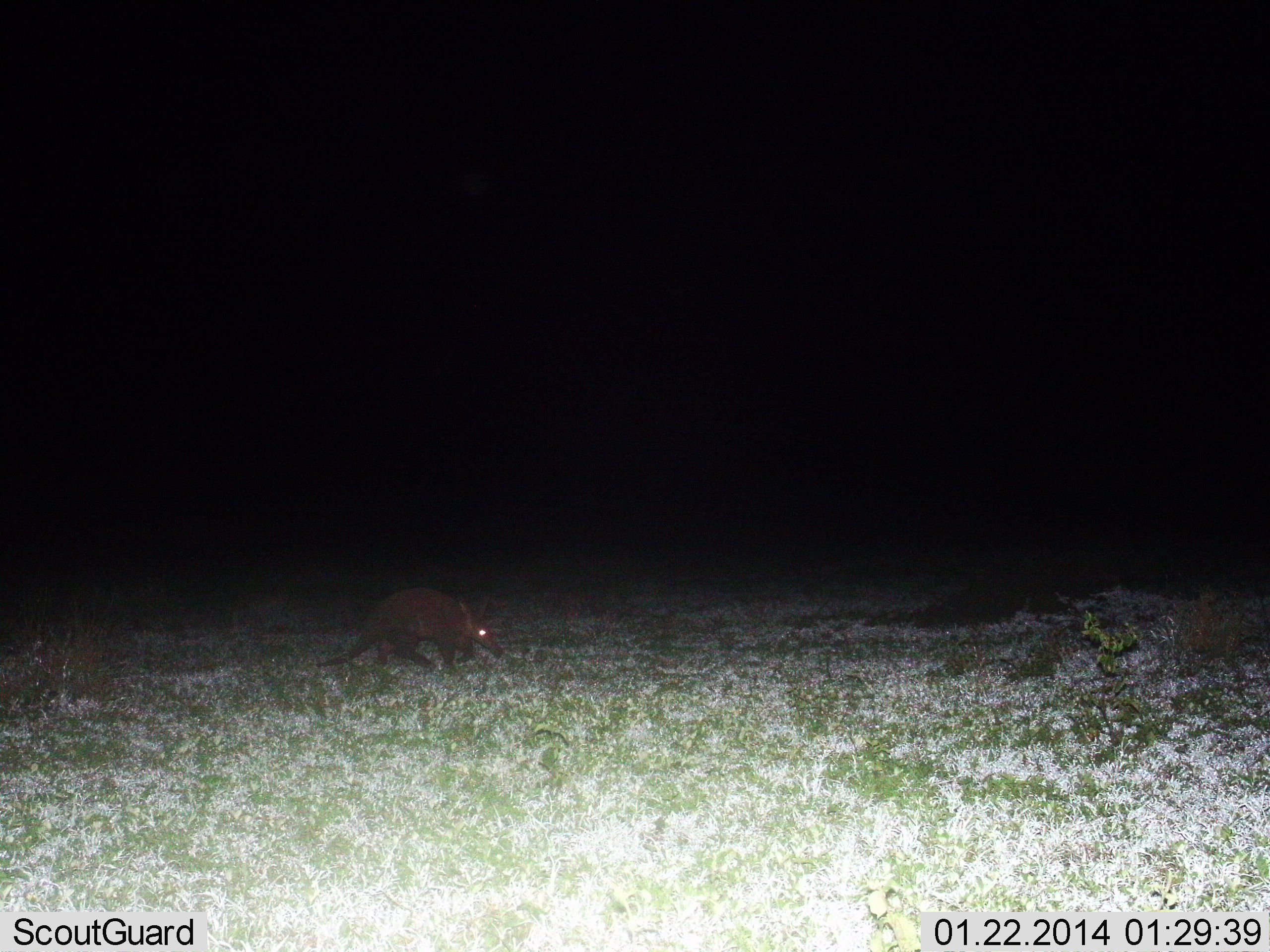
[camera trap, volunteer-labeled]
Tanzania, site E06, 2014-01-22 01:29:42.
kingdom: Animalia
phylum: Chordata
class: Mammalia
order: Tubulidentata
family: Orycteropodidae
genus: Orycteropus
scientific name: Orycteropus afer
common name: aardvark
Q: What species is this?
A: Aardvark (Orycteropus afer).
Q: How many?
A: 1.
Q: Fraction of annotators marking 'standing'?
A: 10%.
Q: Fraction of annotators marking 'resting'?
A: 0%.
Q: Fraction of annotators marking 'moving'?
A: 80%.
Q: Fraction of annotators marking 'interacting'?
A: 0%.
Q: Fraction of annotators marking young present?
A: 0%.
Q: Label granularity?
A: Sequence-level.